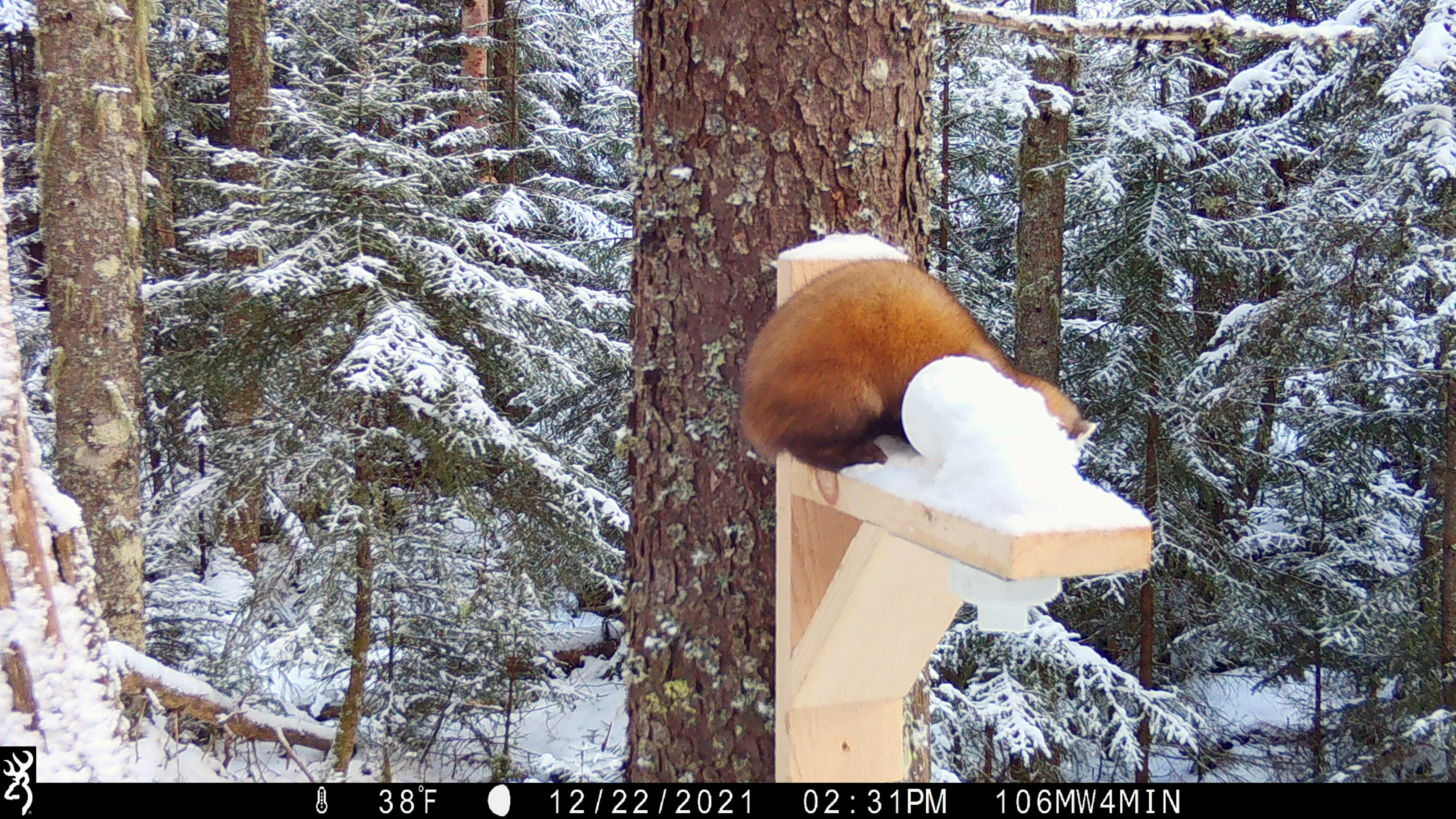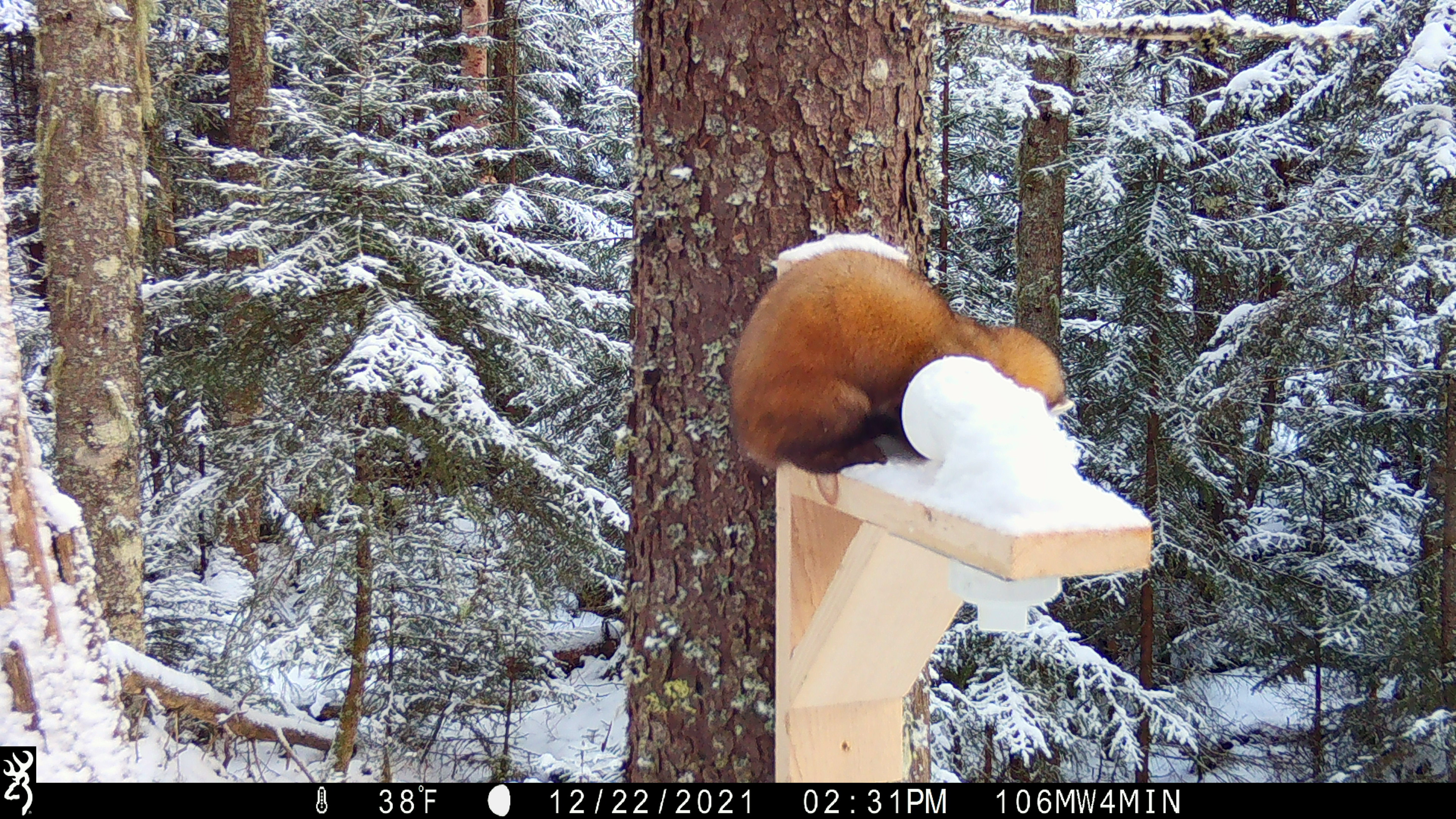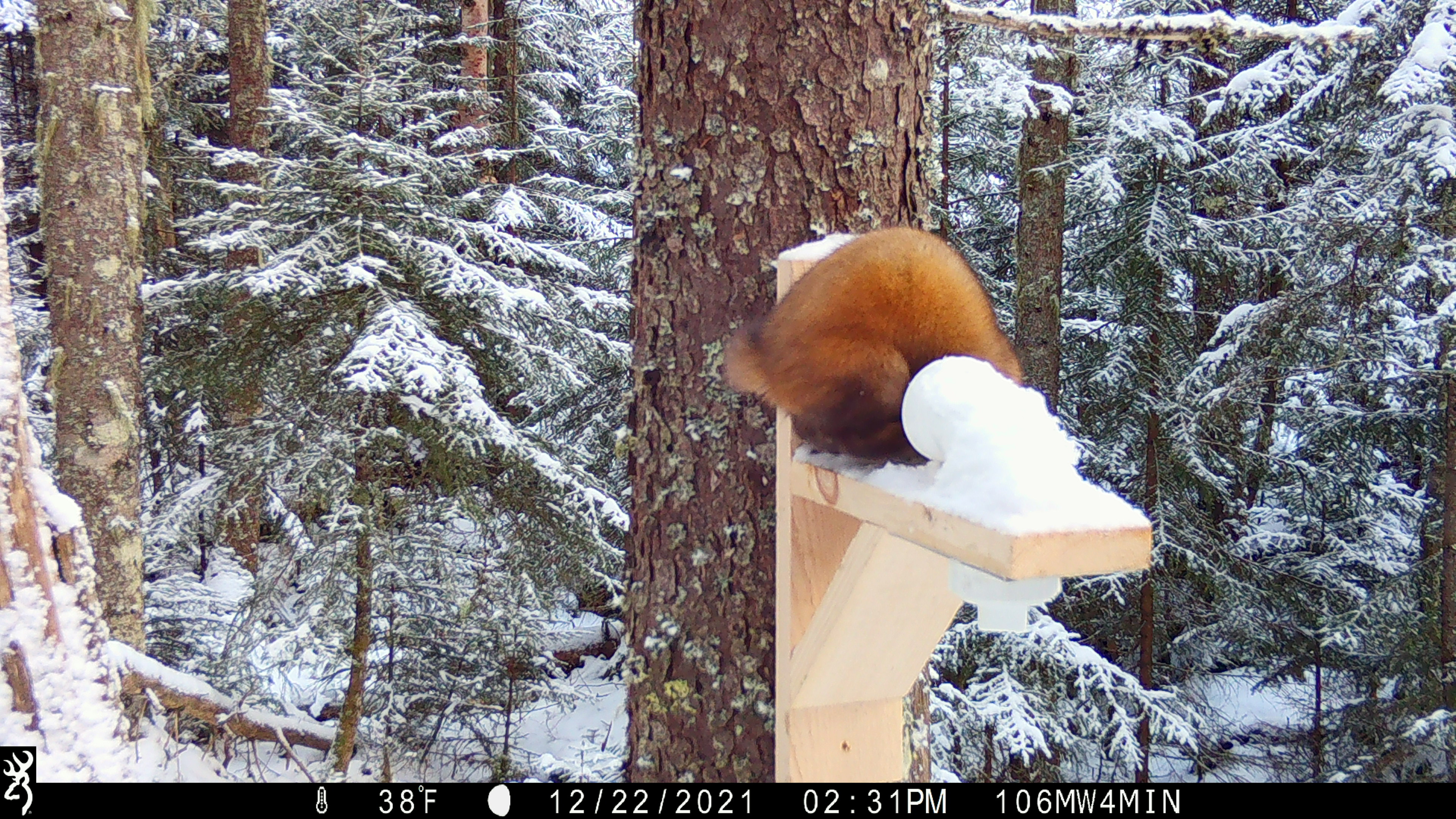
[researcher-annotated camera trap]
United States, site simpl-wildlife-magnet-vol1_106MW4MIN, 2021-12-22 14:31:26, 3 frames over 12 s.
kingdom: Animalia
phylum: Chordata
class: Mammalia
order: Carnivora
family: Mustelidae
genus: Martes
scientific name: Martes americana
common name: american marten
American marten (Martes americana).